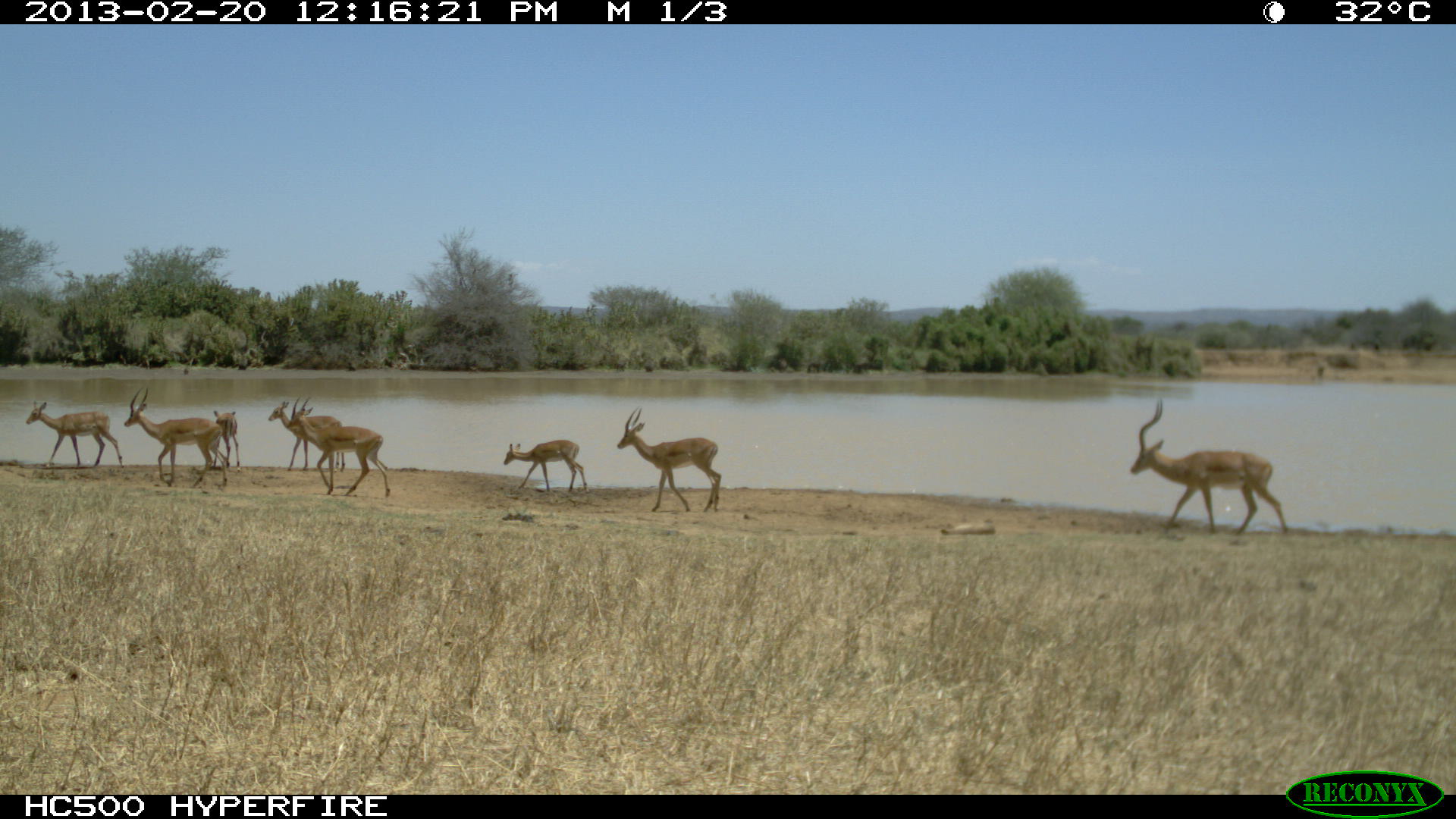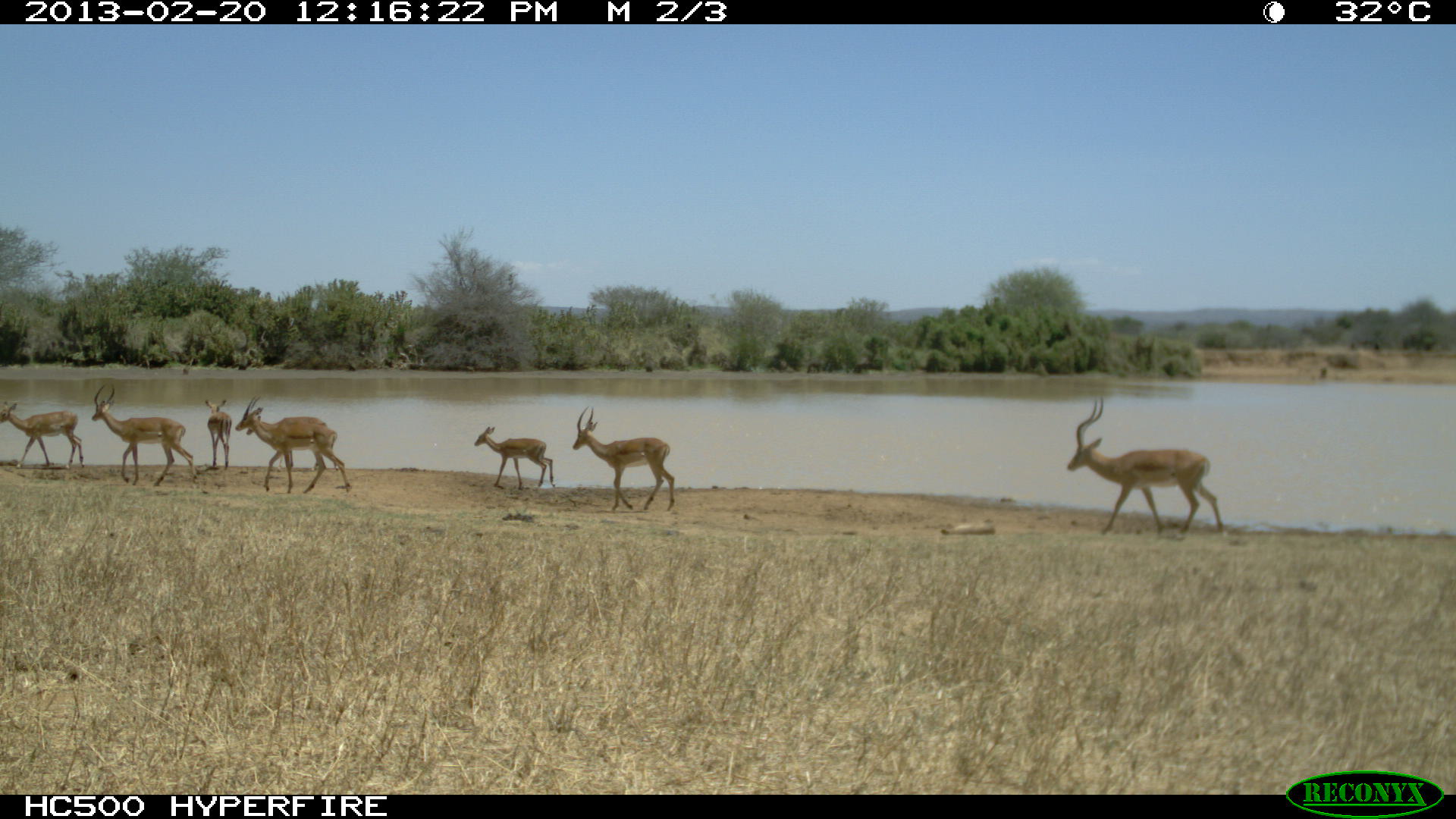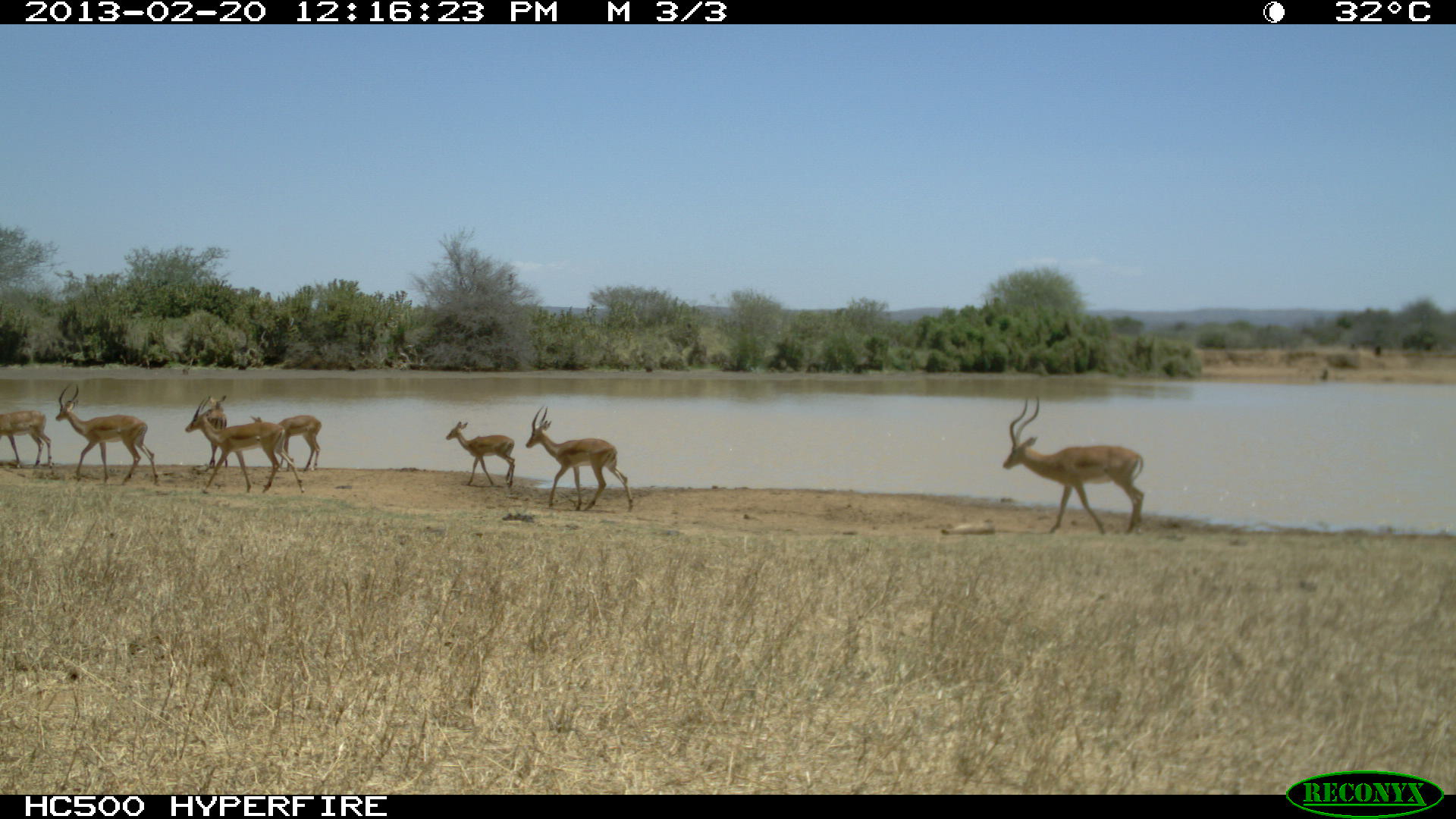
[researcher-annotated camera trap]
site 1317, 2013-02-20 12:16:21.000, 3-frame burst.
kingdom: Animalia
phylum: Chordata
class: Mammalia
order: Artiodactyla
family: Bovidae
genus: Aepyceros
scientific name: Aepyceros melampus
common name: impala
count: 10